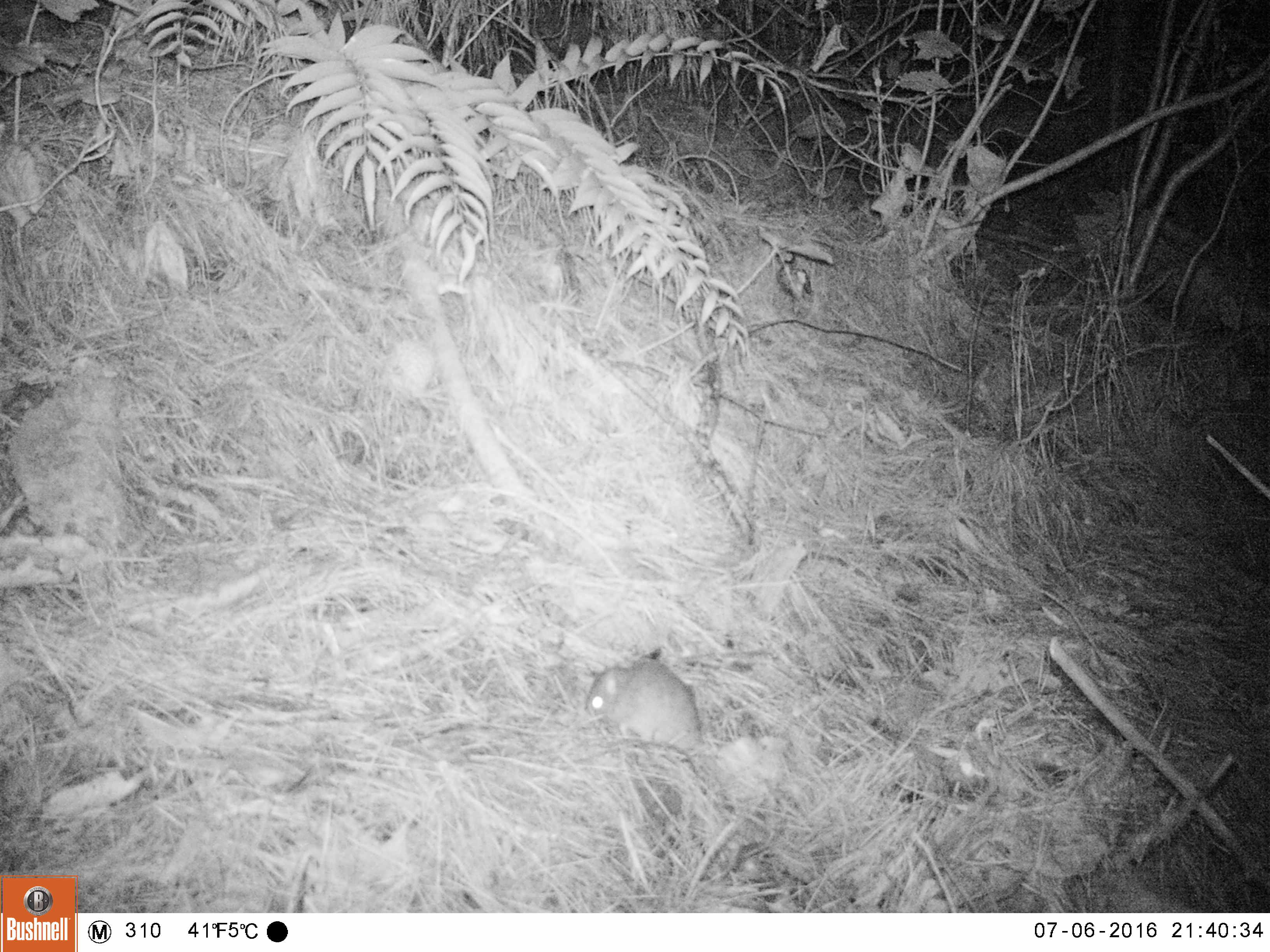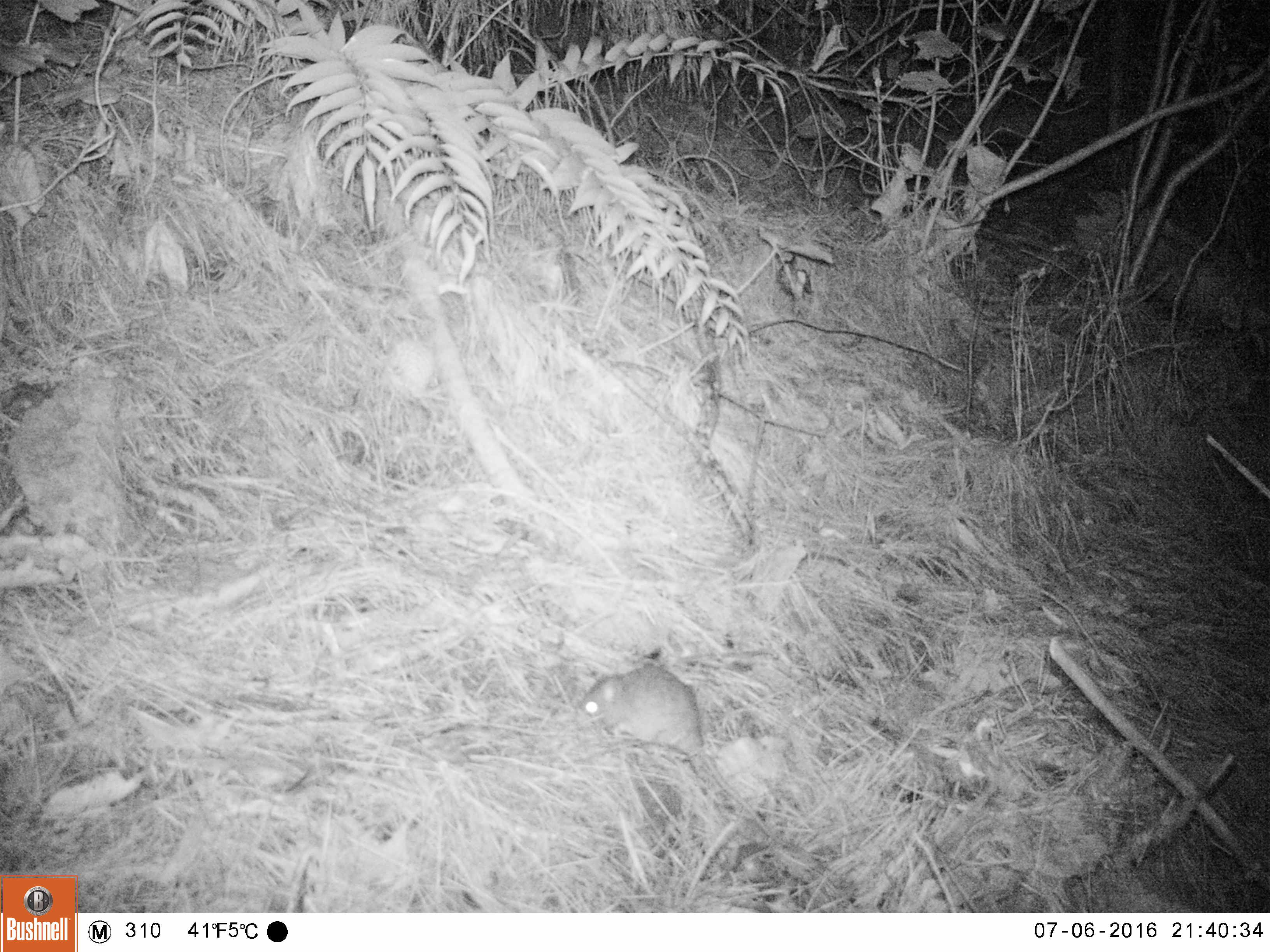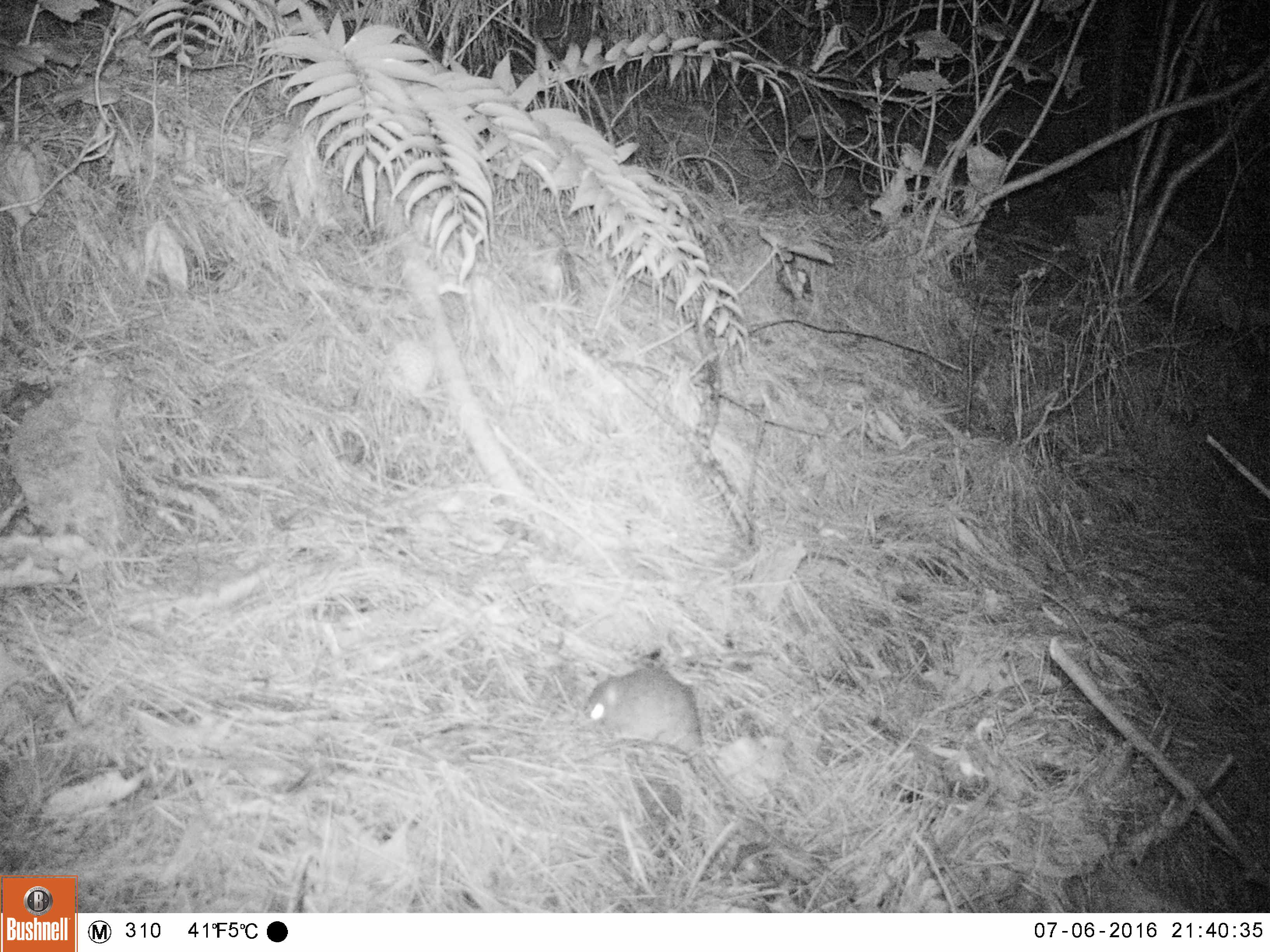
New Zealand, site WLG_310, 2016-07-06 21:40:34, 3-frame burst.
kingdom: Animalia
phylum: Chordata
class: Mammalia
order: Rodentia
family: Muridae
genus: Rattus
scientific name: Rattus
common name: rat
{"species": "rat (Rattus)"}